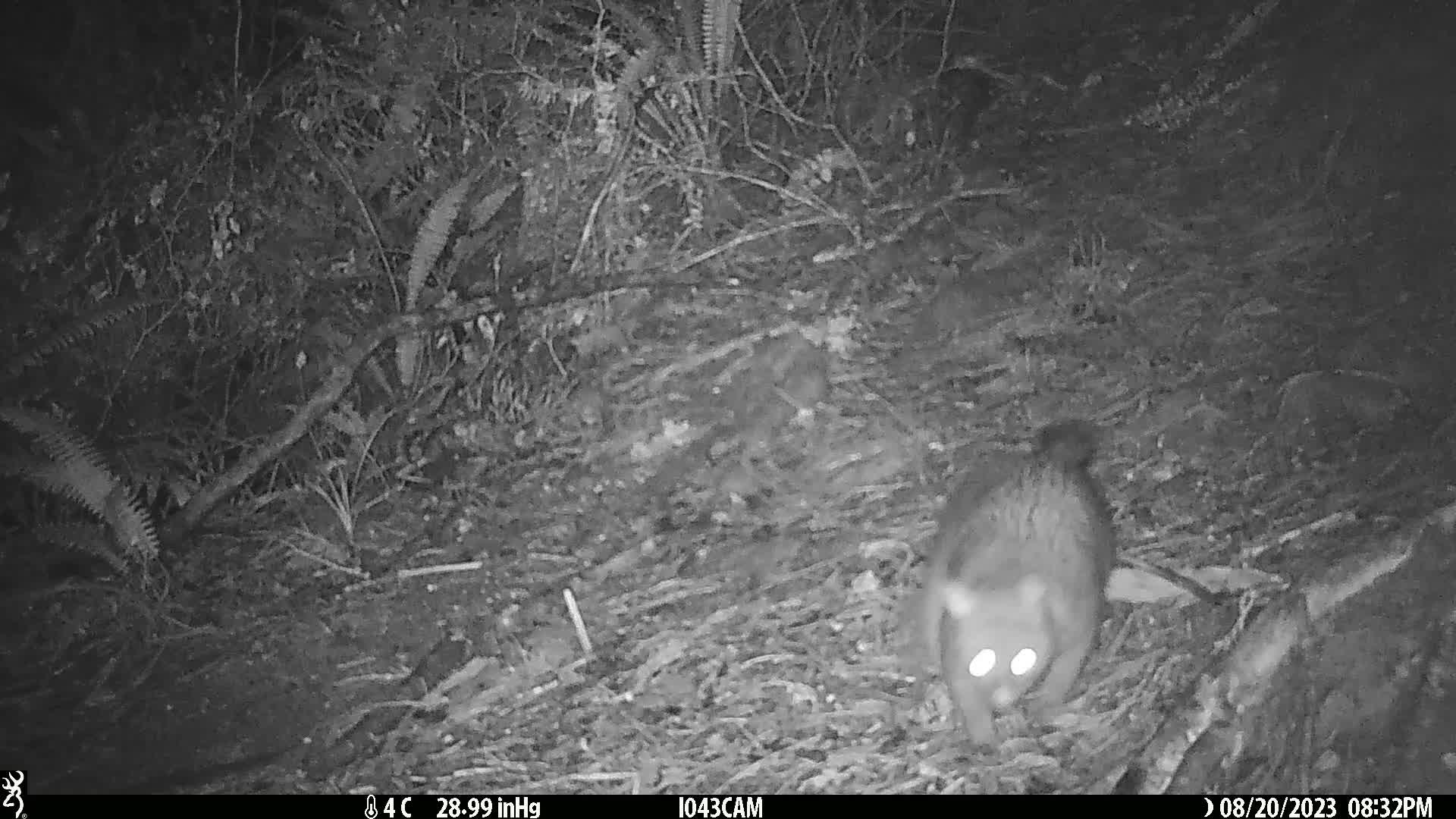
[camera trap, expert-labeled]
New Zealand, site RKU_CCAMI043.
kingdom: Animalia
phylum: Chordata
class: Mammalia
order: Diprotodontia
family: Phalangeridae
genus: Trichosurus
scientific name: Trichosurus vulpecula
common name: common brushtail possum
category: possum